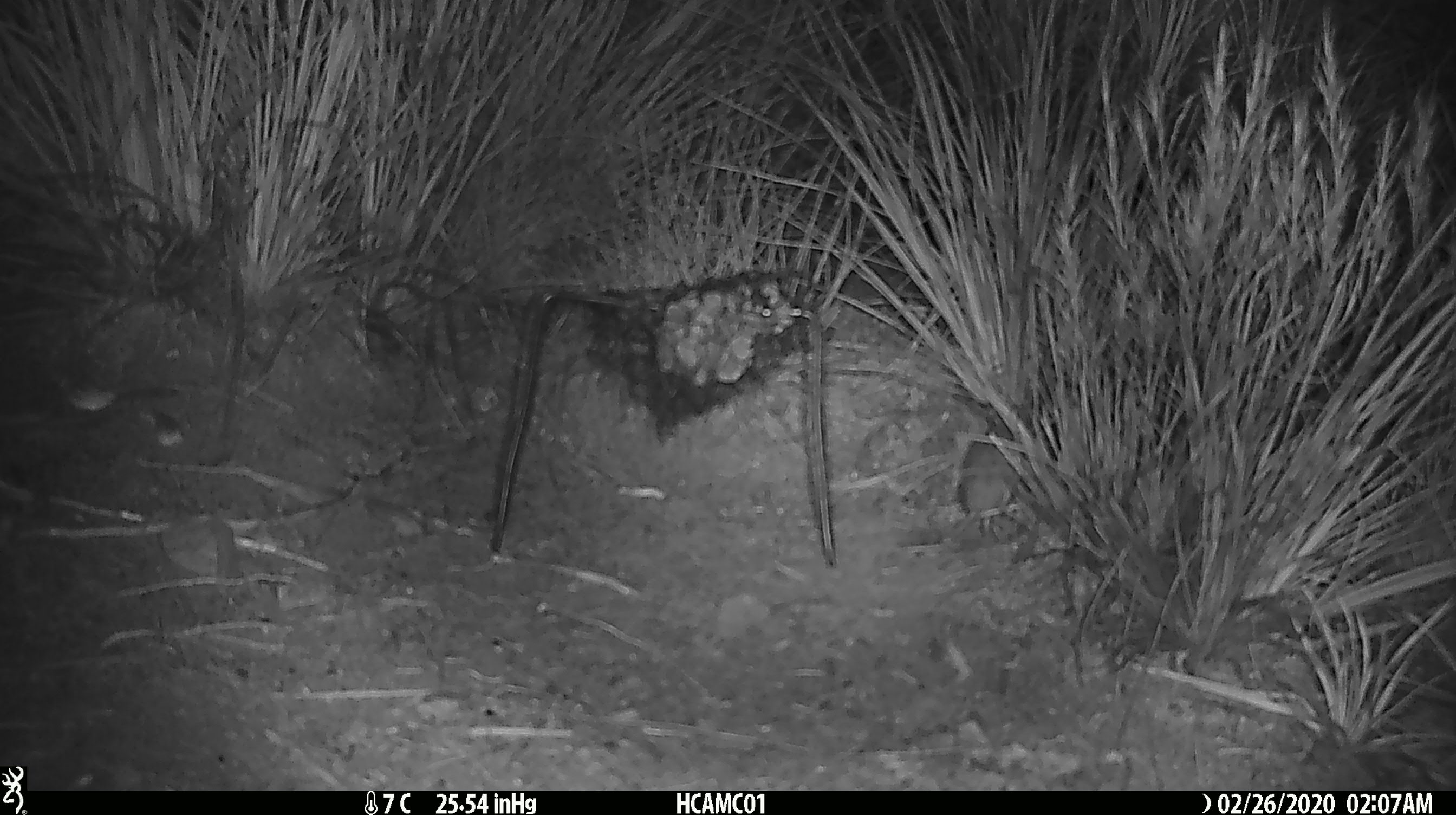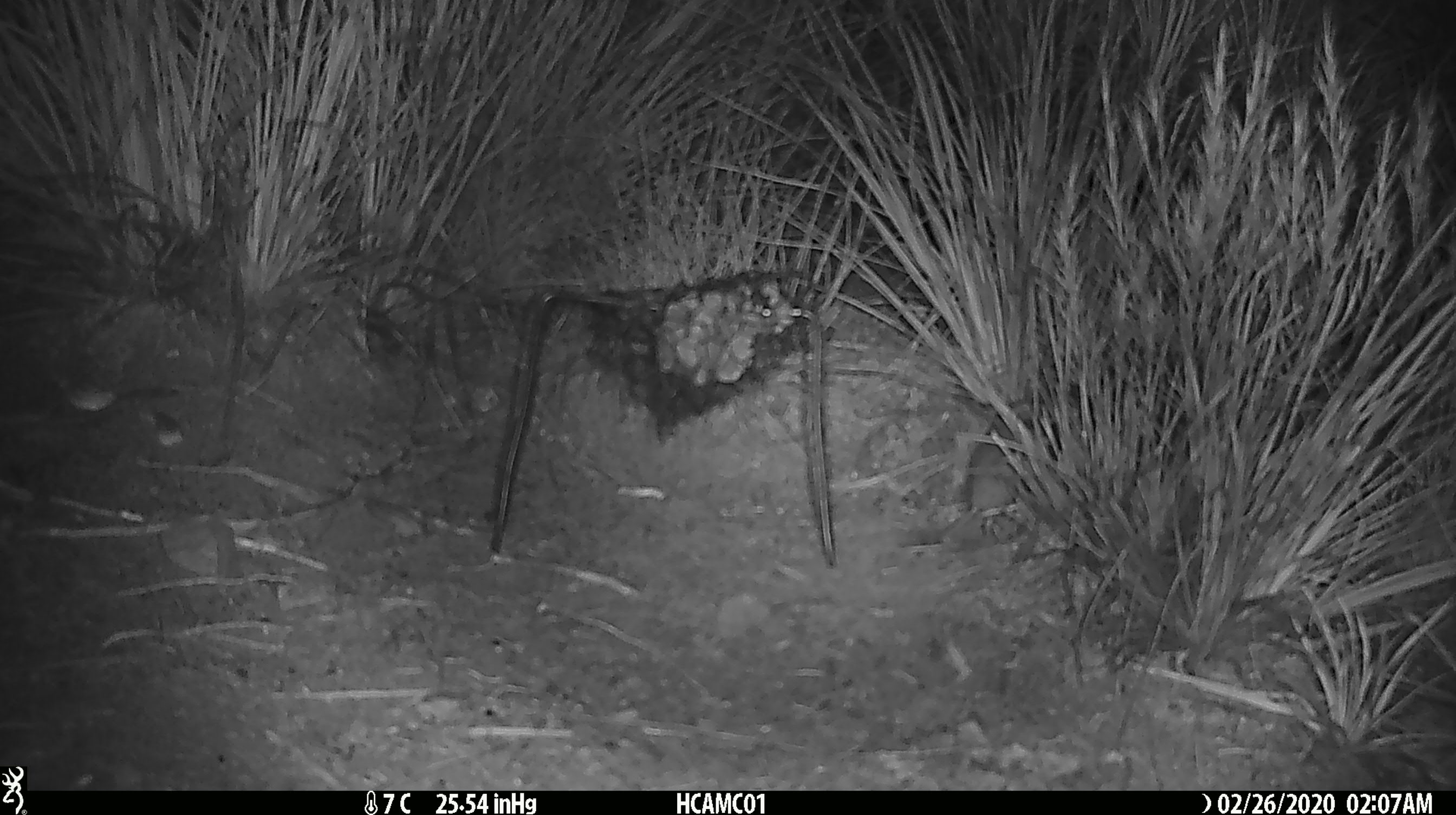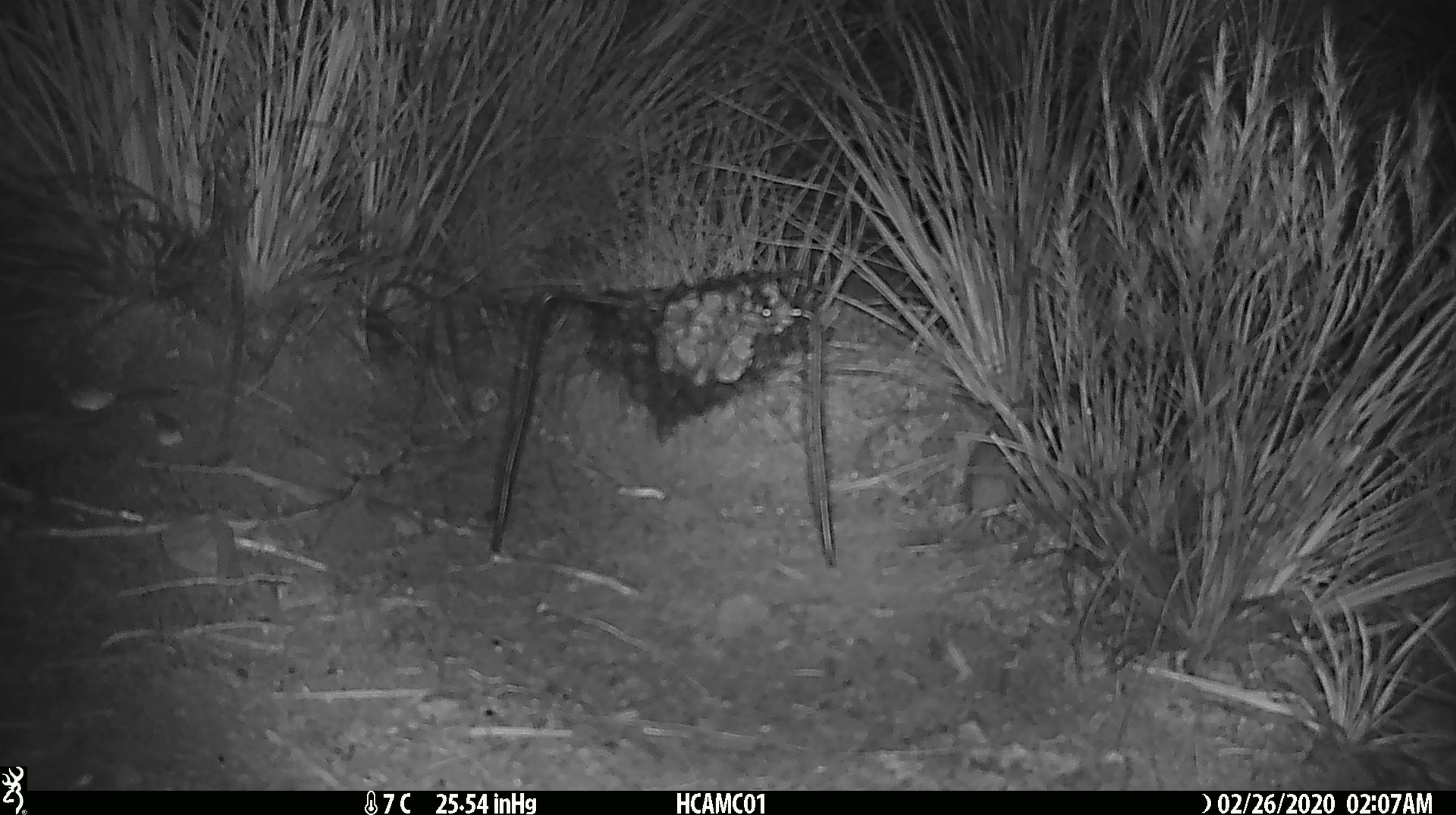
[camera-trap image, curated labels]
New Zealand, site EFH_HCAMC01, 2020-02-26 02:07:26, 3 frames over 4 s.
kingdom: Animalia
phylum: Chordata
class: Mammalia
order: Rodentia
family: Muridae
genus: Mus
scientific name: Mus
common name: mouse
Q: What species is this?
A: Mouse (Mus).